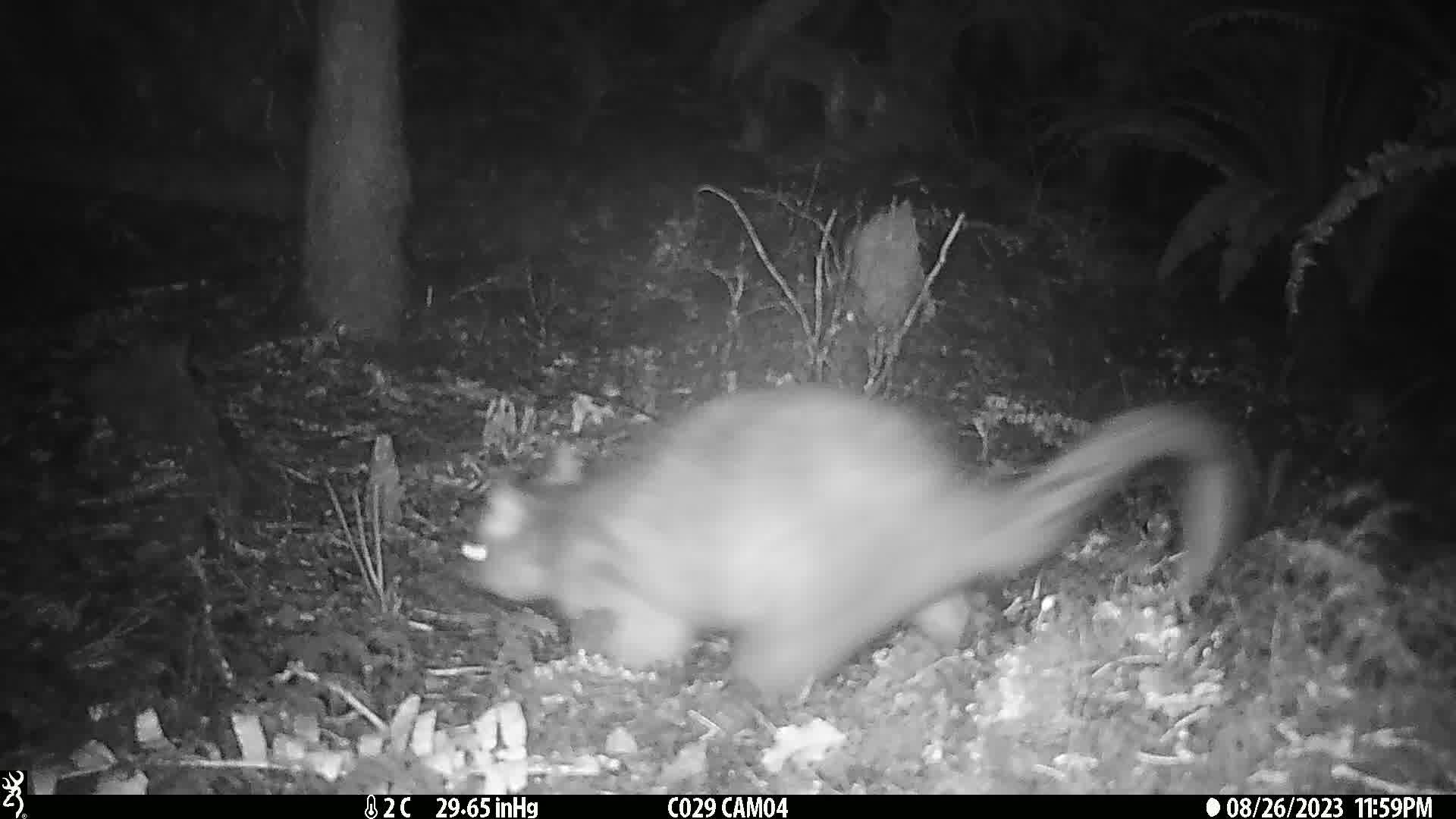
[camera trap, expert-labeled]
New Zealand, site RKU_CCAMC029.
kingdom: Animalia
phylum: Chordata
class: Mammalia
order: Diprotodontia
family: Phalangeridae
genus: Trichosurus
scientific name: Trichosurus vulpecula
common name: common brushtail possum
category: possum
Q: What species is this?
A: Possum (common brushtail possum) (Trichosurus vulpecula).